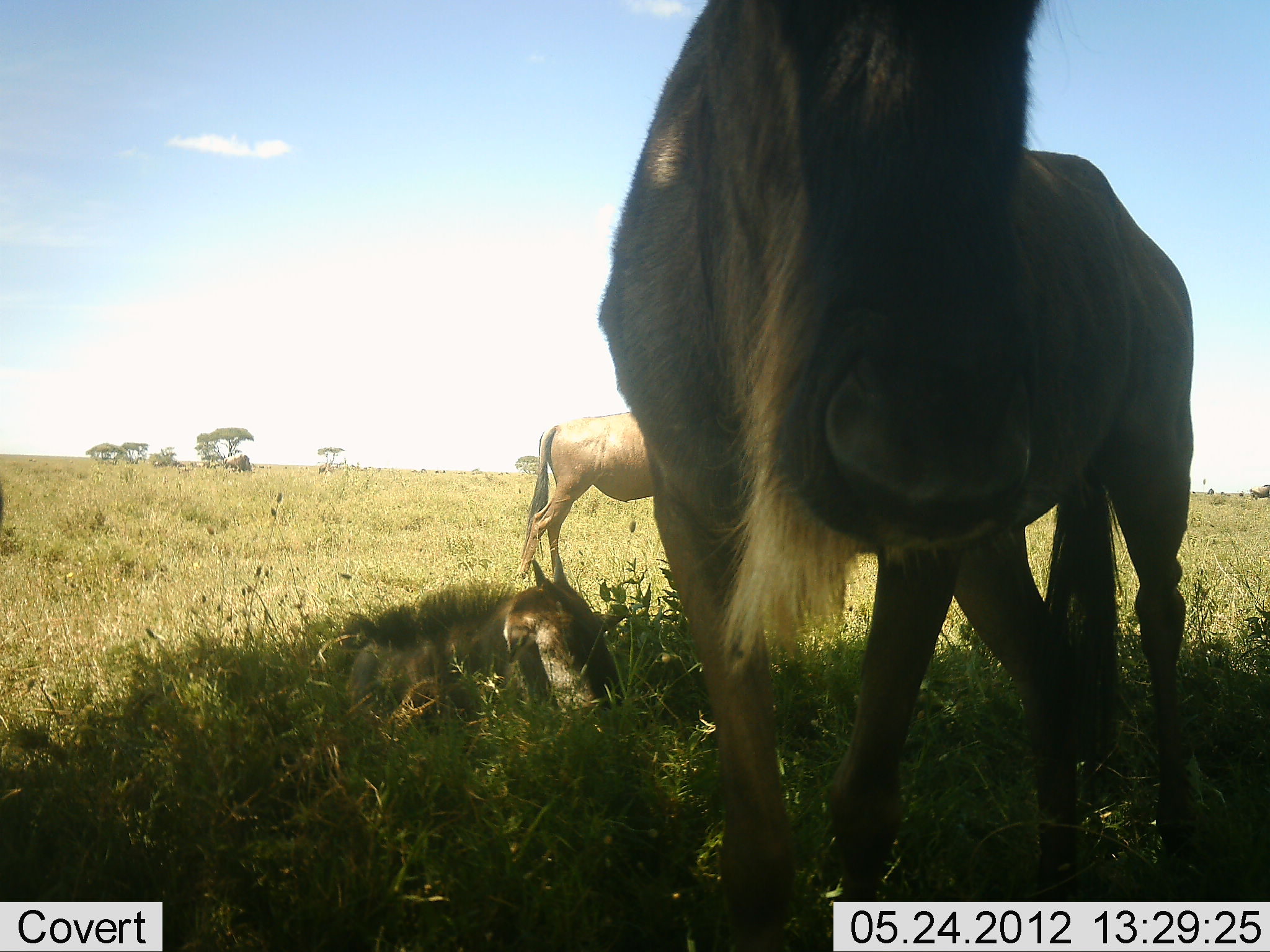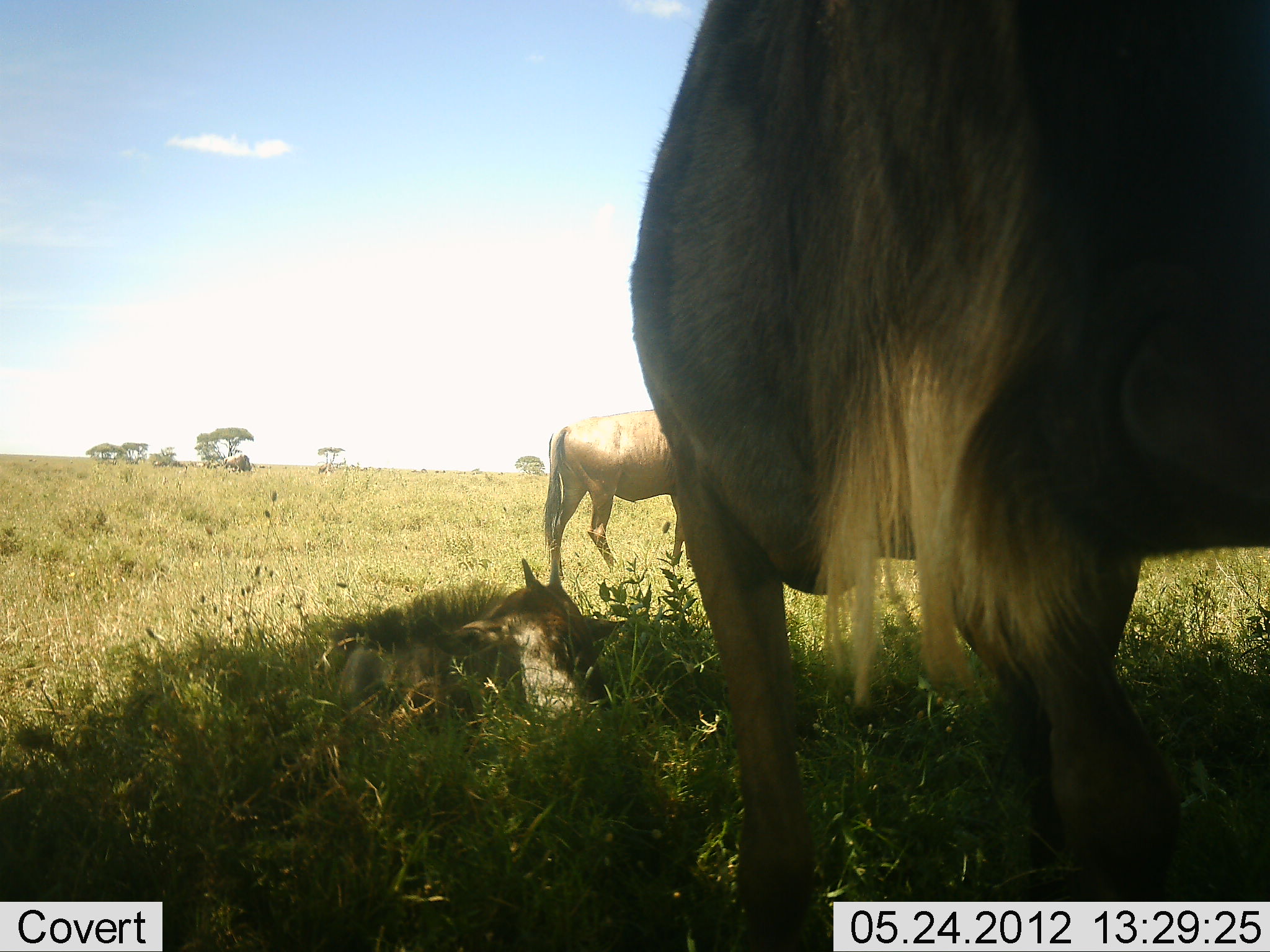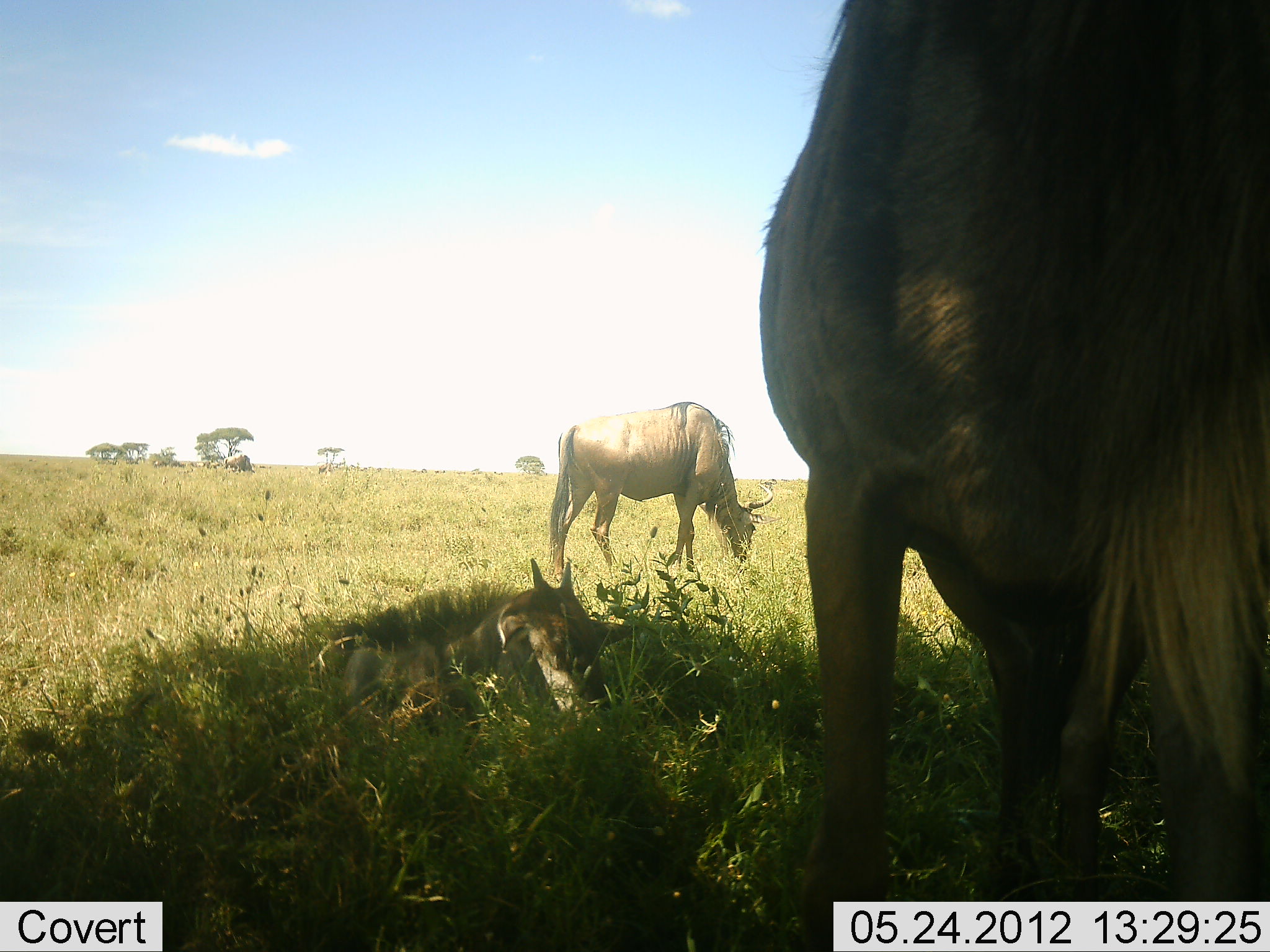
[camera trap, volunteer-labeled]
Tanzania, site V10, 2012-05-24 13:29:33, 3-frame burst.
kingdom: Animalia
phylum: Chordata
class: Mammalia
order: Artiodactyla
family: Bovidae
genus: Connochaetes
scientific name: Connochaetes taurinus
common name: blue wildebeest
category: wildebeest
Wildebeest (blue wildebeest) (Connochaetes taurinus), count 3. Behavior (volunteer vote fractions): standing 60%, resting 80%, moving 50%, interacting 0%. Young present (vote fraction): 10%. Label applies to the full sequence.